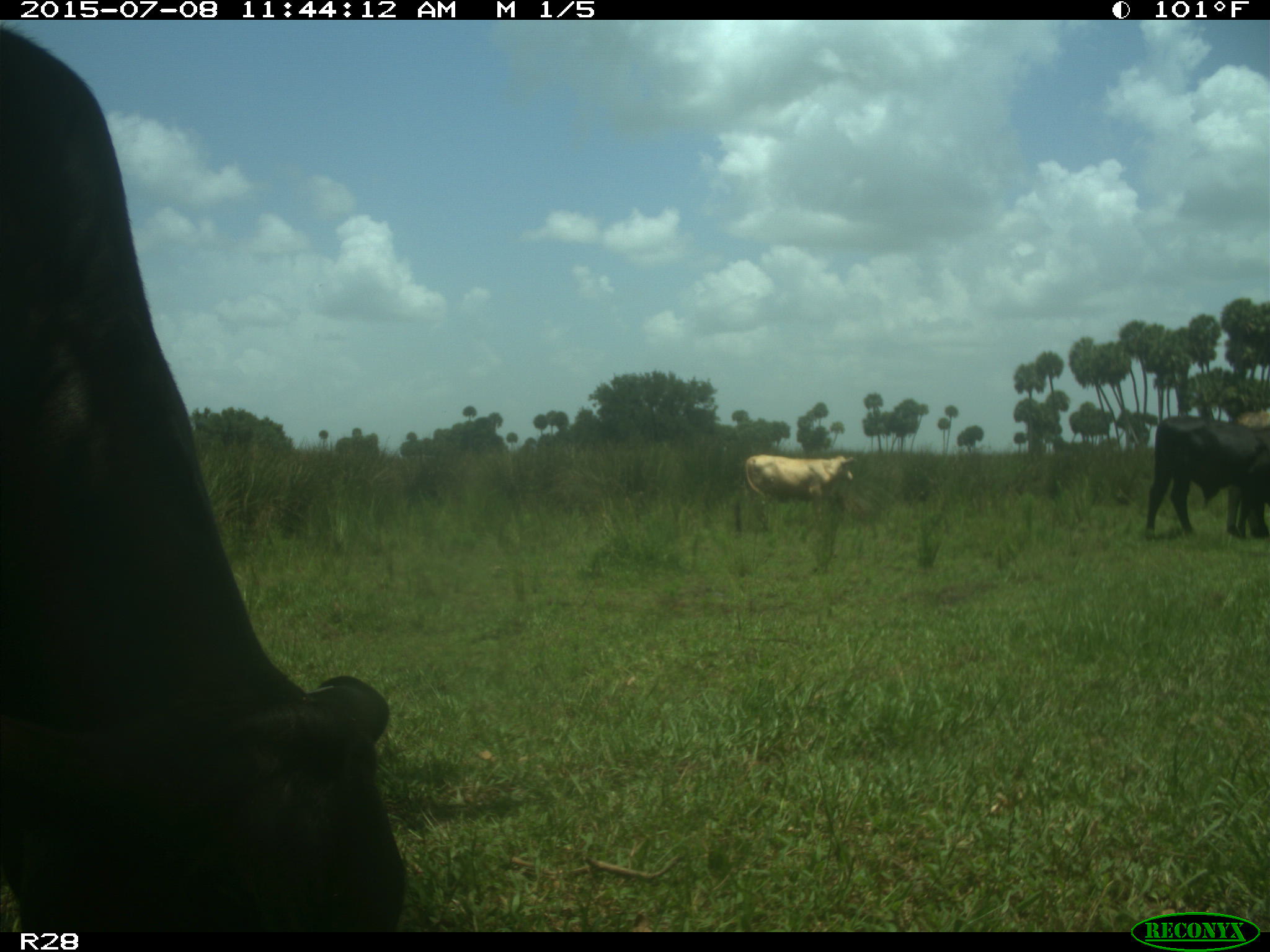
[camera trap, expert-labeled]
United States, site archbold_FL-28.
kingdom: Animalia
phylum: Chordata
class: Mammalia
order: Artiodactyla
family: Bovidae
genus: Bos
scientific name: Bos taurus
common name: domestic cow